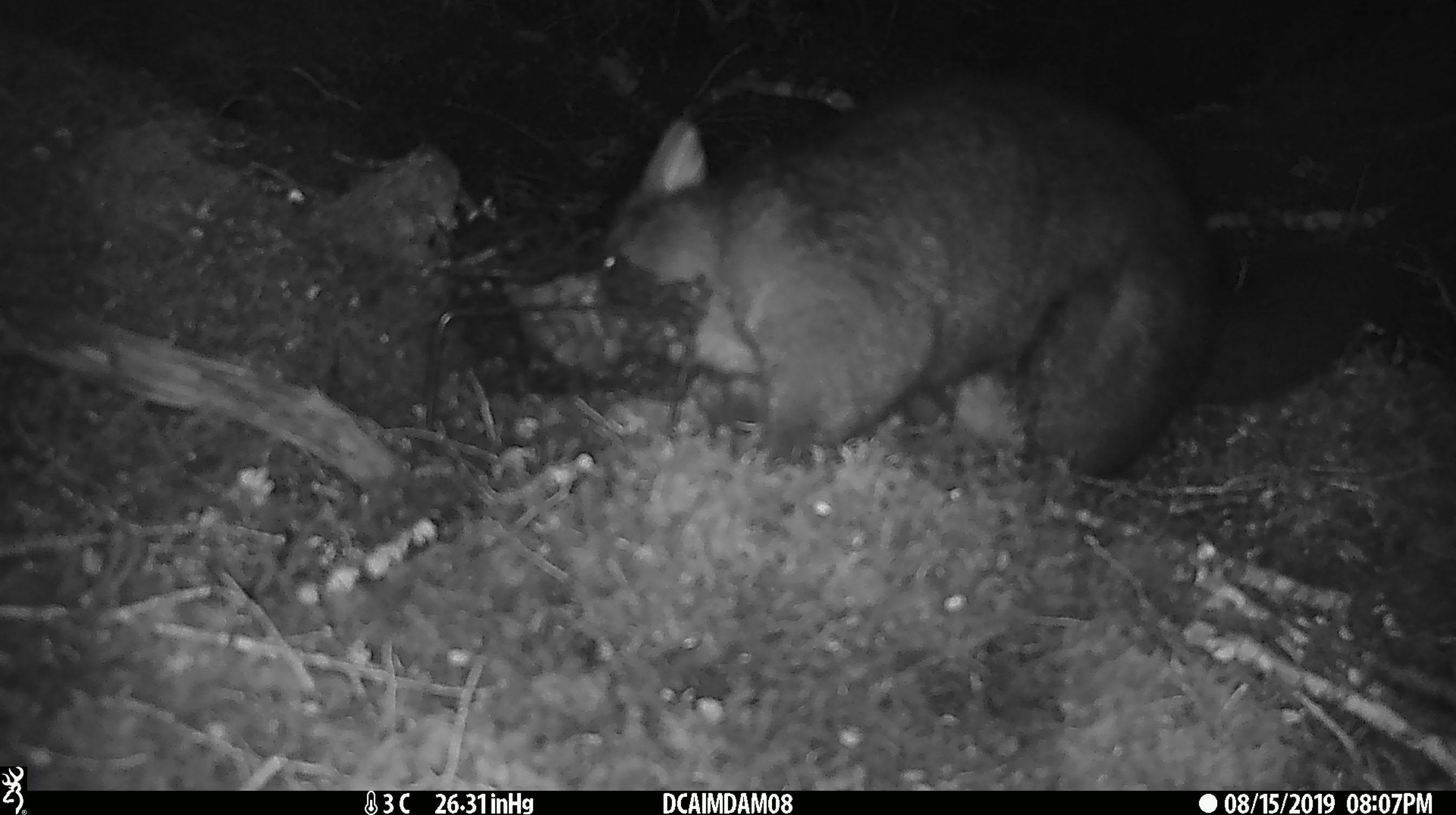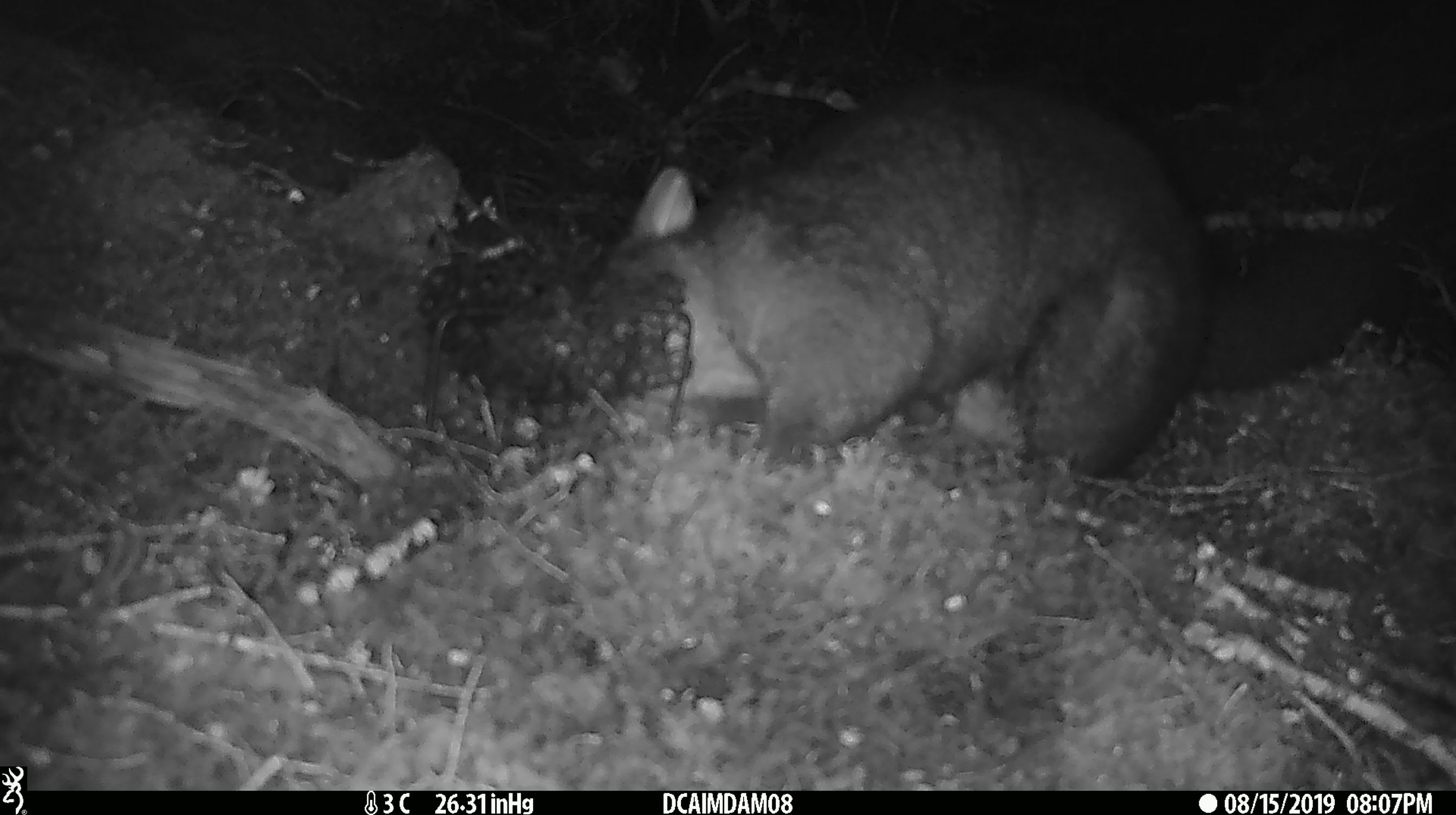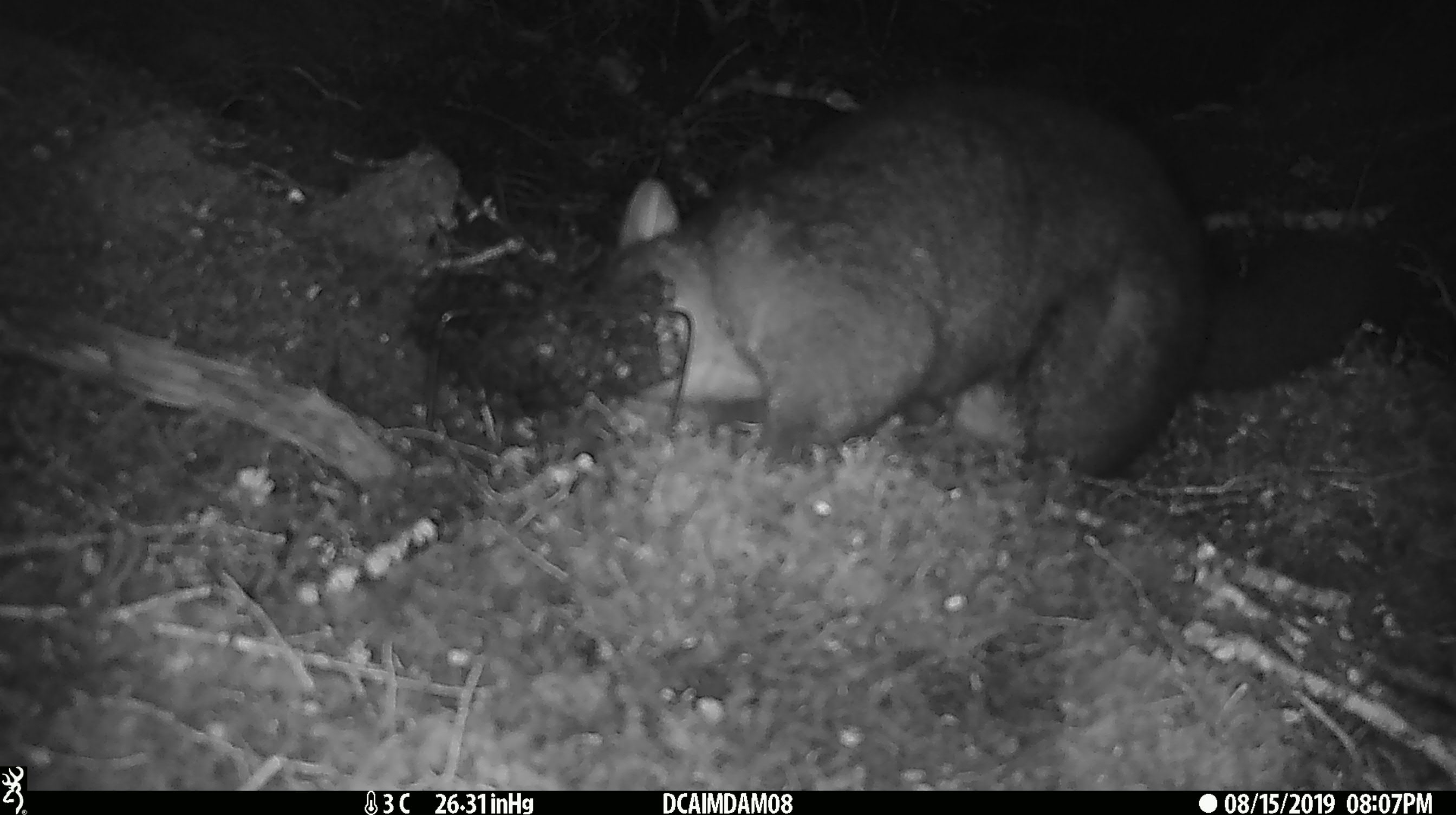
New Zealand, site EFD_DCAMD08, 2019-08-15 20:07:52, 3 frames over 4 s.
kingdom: Animalia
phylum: Chordata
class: Mammalia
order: Diprotodontia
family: Phalangeridae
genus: Trichosurus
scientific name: Trichosurus vulpecula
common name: common brushtail possum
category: possum